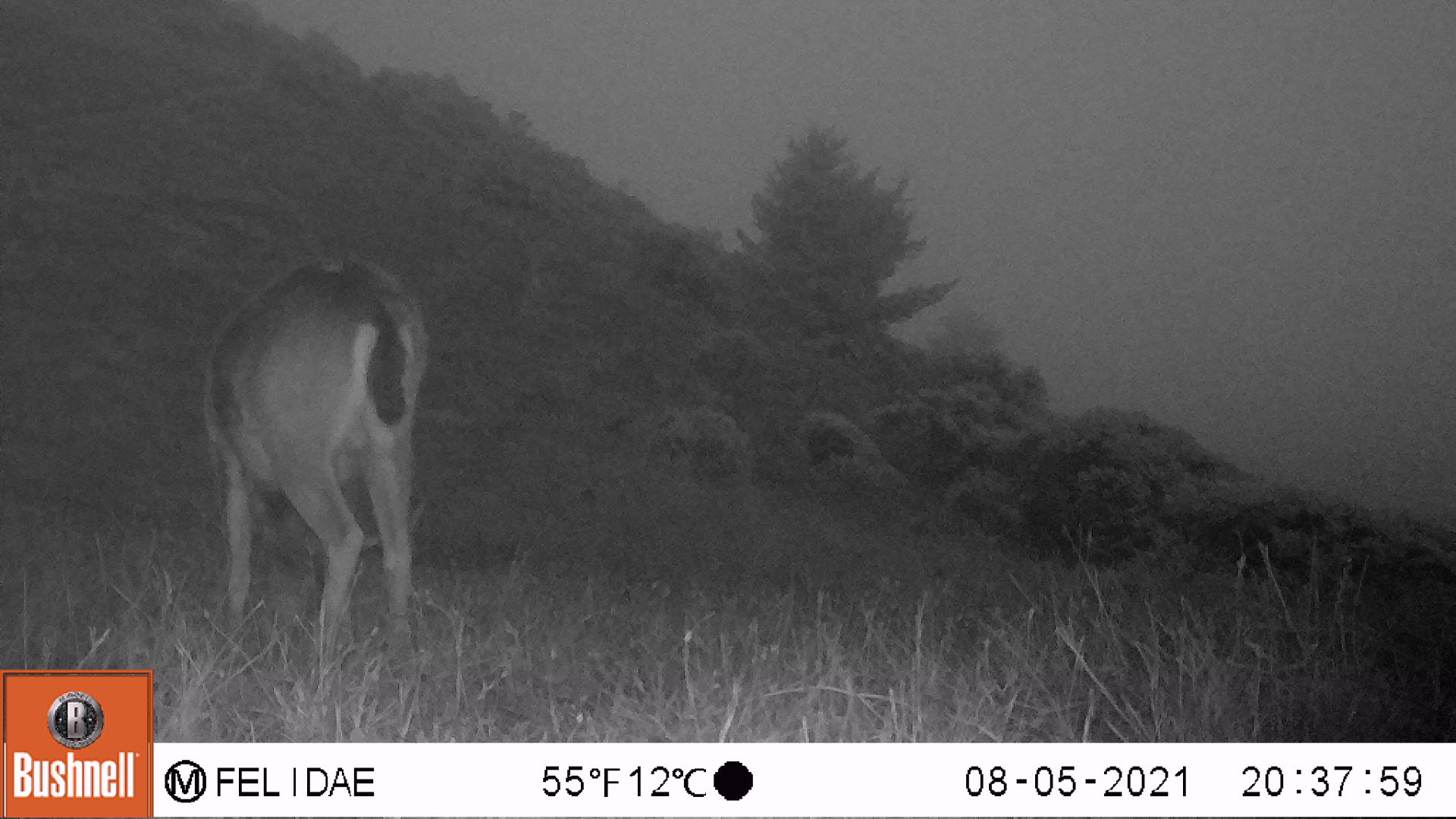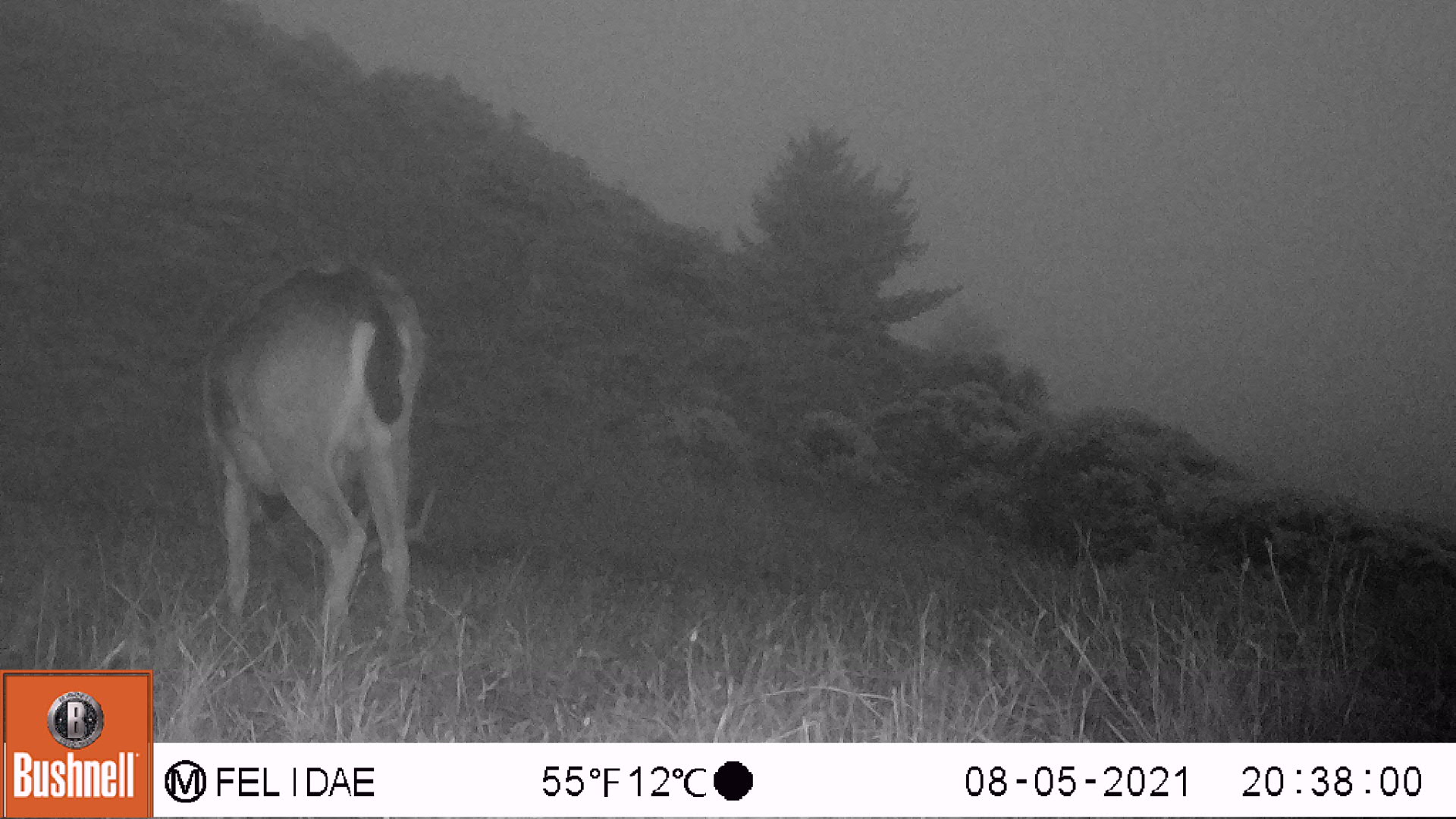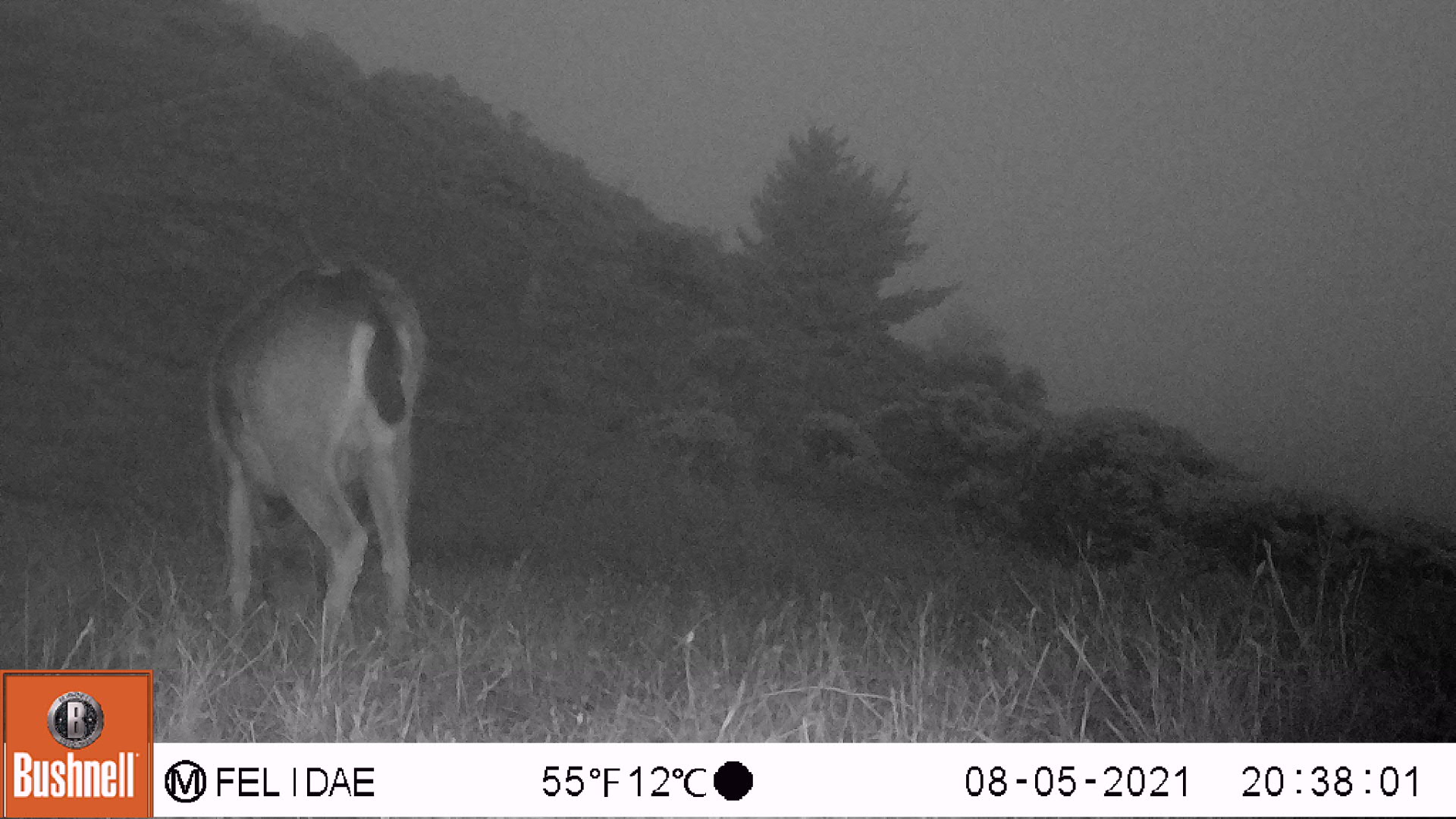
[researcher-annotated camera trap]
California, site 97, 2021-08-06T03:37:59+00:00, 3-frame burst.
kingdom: Animalia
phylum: Chordata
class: Mammalia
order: Artiodactyla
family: Cervidae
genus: Odocoileus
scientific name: Odocoileus hemionus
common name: mule deer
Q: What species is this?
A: Mule deer (Odocoileus hemionus).